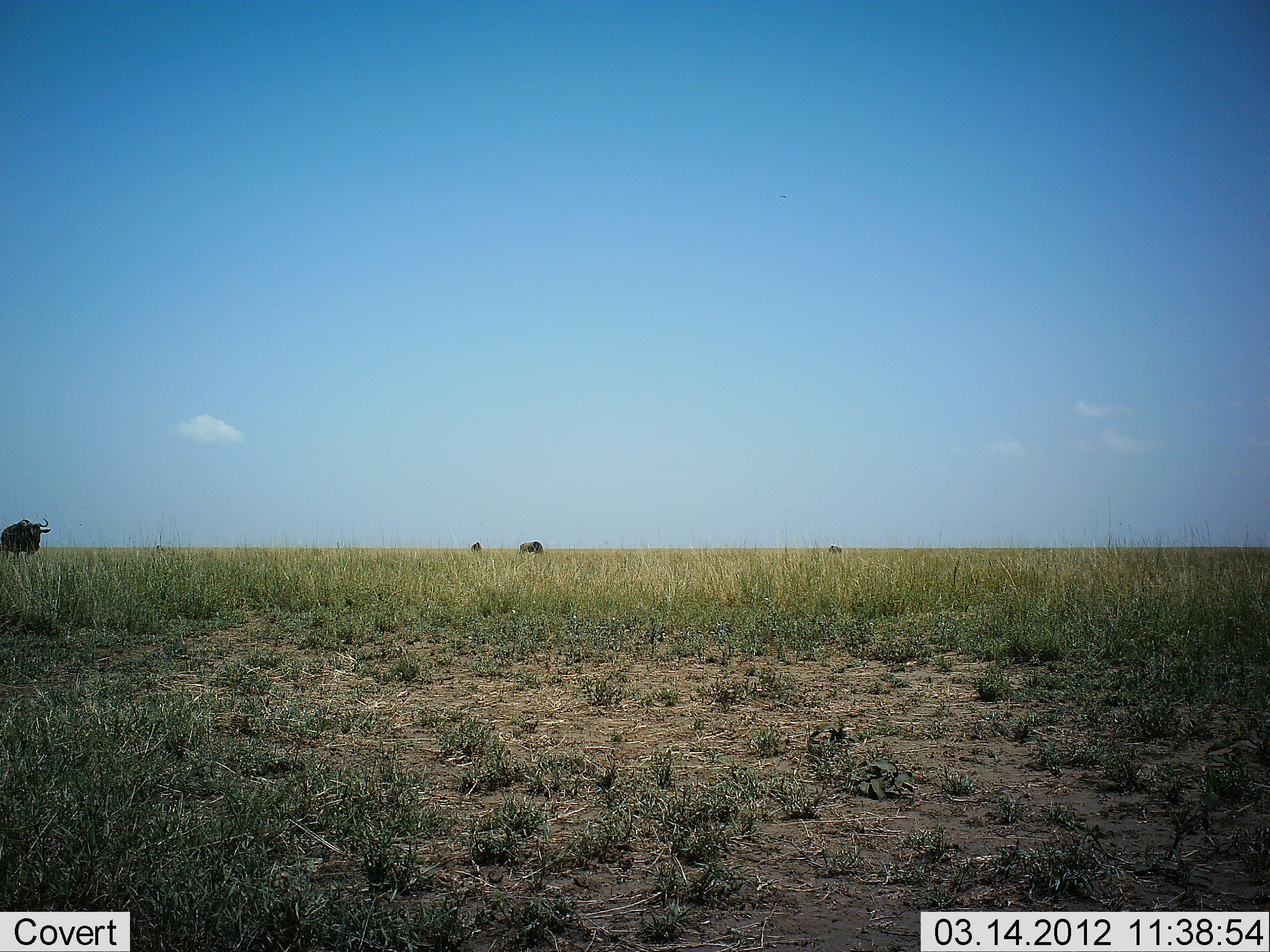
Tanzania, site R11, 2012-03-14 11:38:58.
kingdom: Animalia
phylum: Chordata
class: Mammalia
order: Artiodactyla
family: Bovidae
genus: Connochaetes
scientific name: Connochaetes taurinus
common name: blue wildebeest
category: wildebeest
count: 3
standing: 61%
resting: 0%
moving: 39%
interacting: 0%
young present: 0%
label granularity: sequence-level